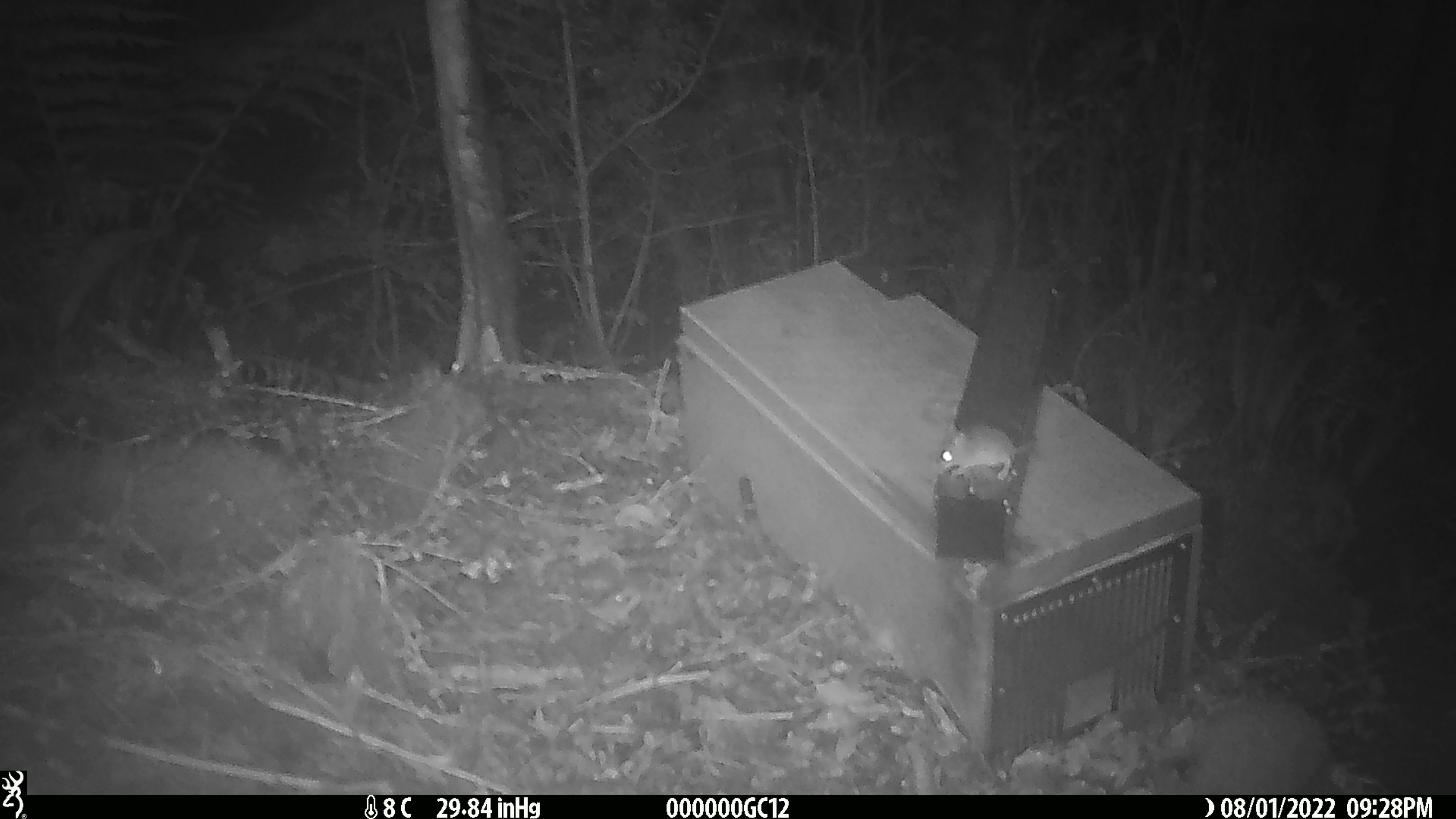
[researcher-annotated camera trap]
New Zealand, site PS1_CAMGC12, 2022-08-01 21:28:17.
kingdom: Animalia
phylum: Chordata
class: Mammalia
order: Rodentia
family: Muridae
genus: Mus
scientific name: Mus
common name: mouse